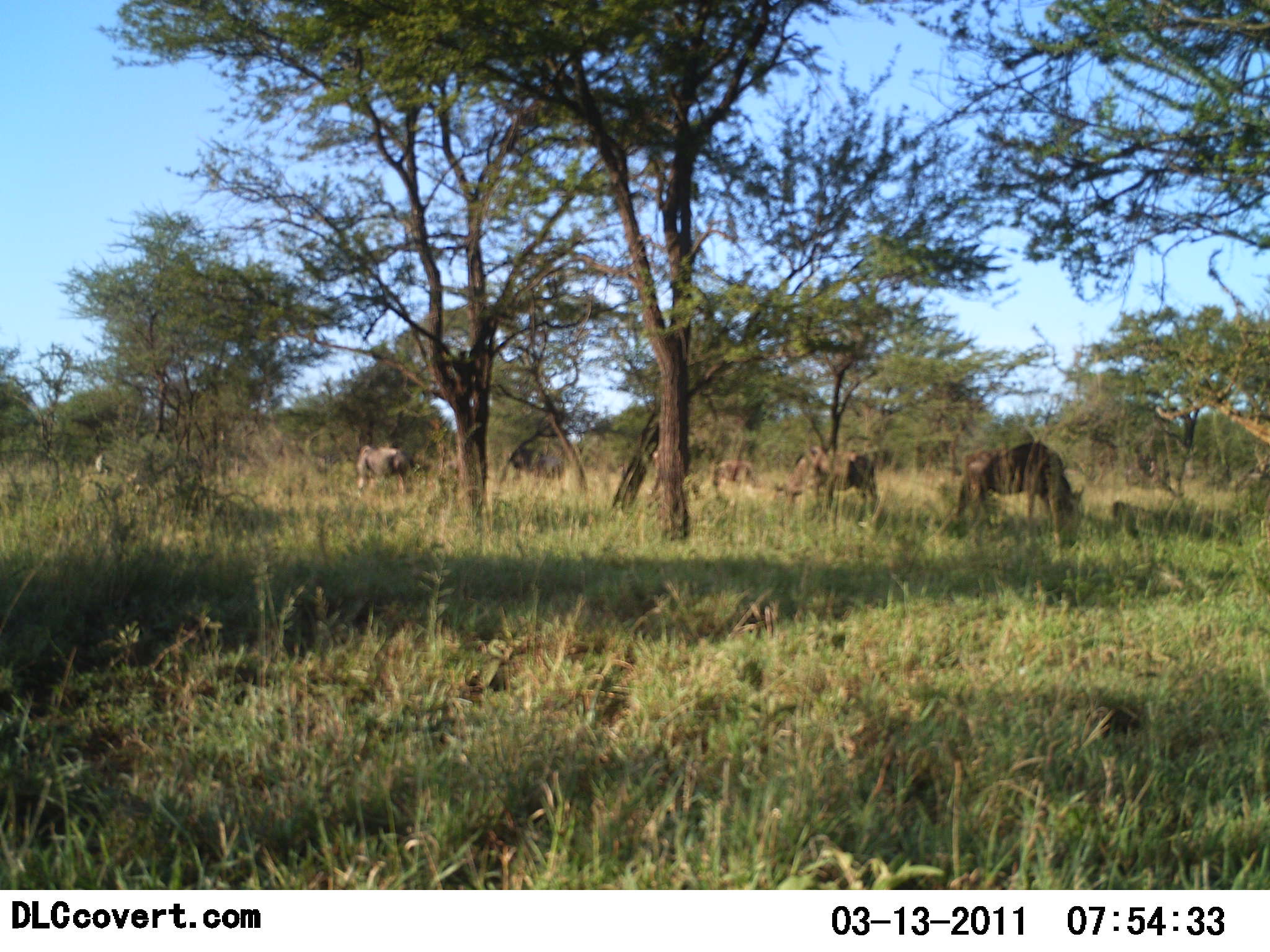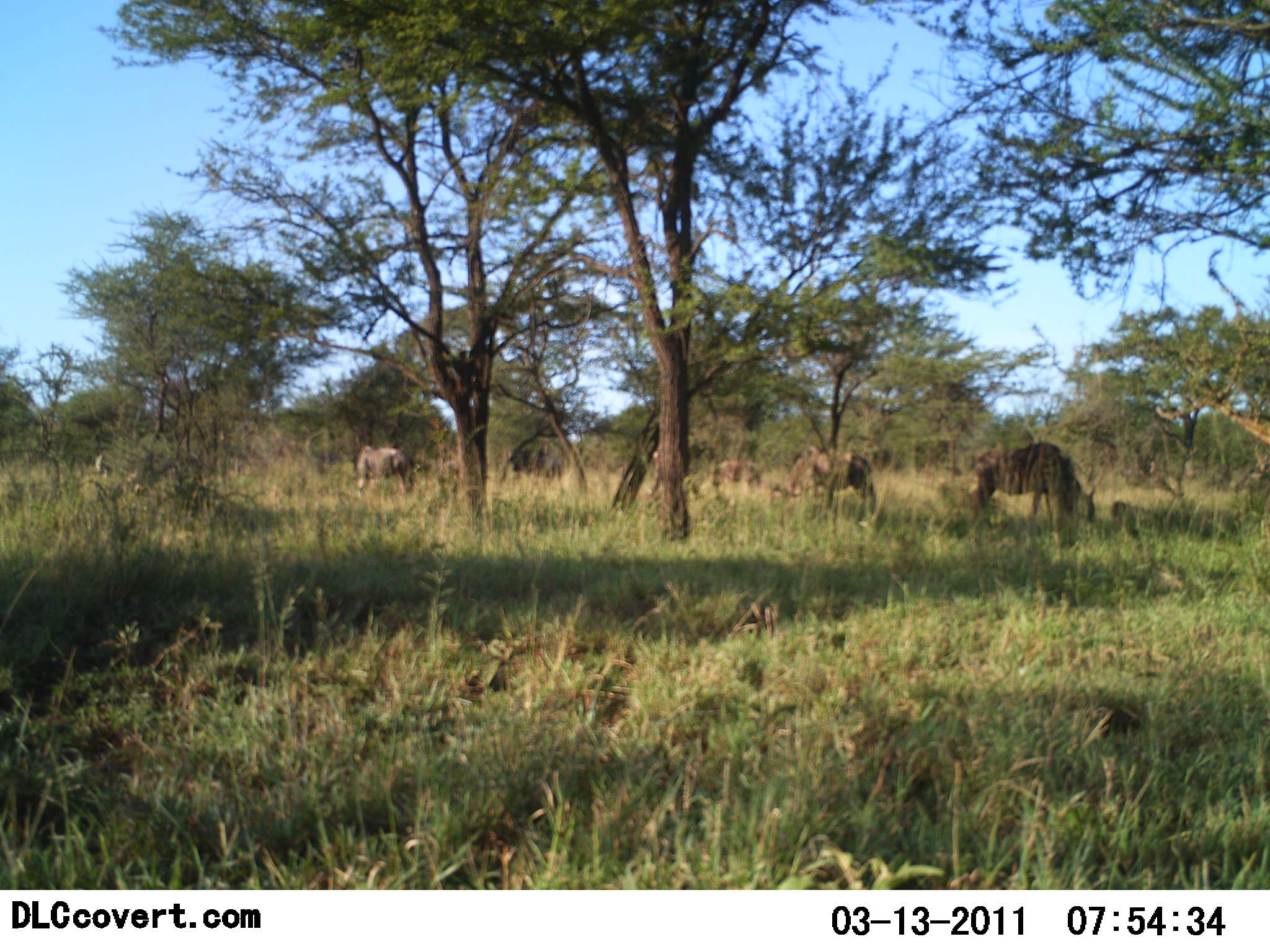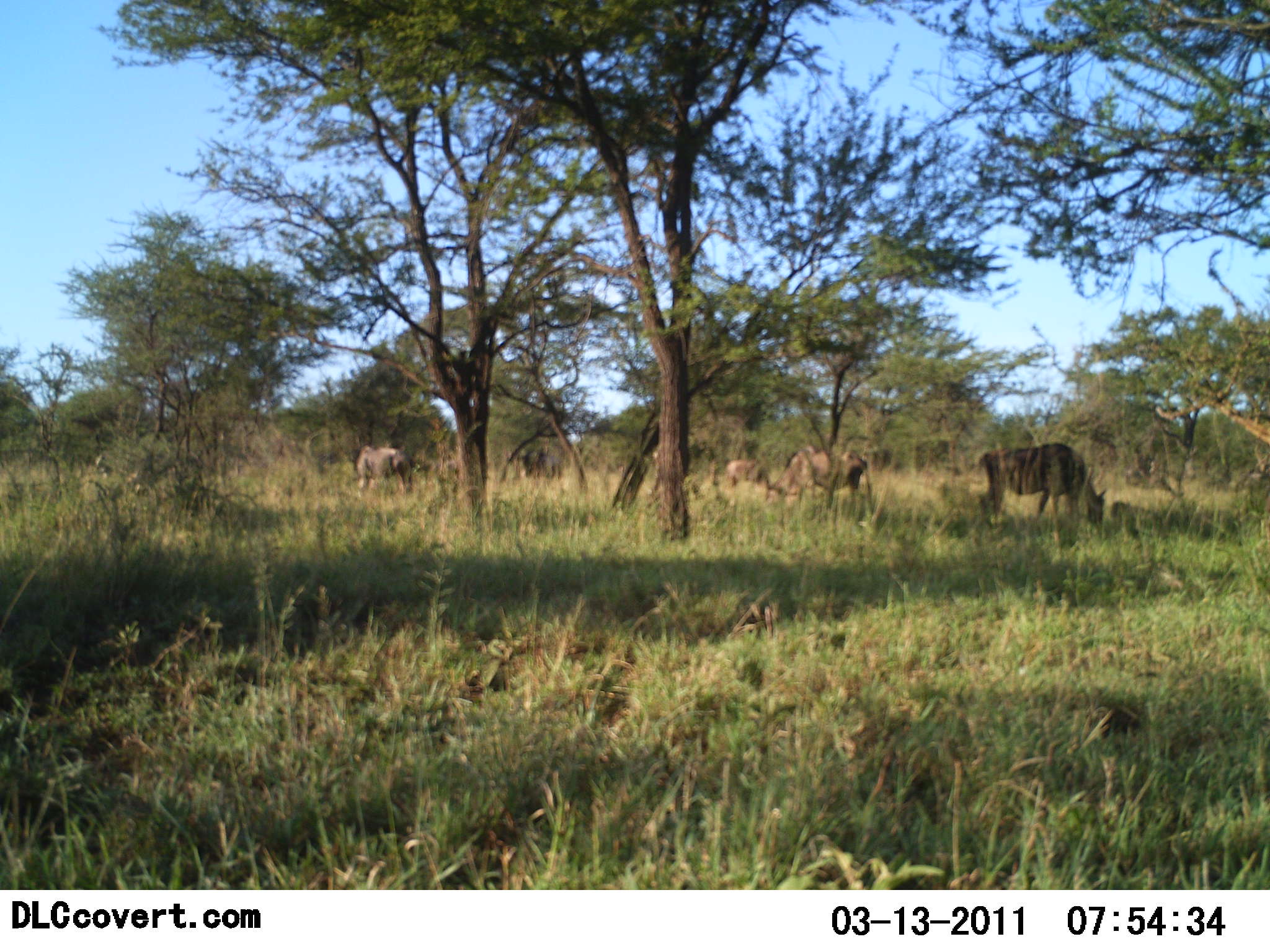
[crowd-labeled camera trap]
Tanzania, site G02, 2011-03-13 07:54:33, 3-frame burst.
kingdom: Animalia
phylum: Chordata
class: Mammalia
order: Artiodactyla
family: Bovidae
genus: Connochaetes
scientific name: Connochaetes taurinus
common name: blue wildebeest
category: wildebeest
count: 5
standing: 45%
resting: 0%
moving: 9%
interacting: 0%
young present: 0%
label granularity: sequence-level